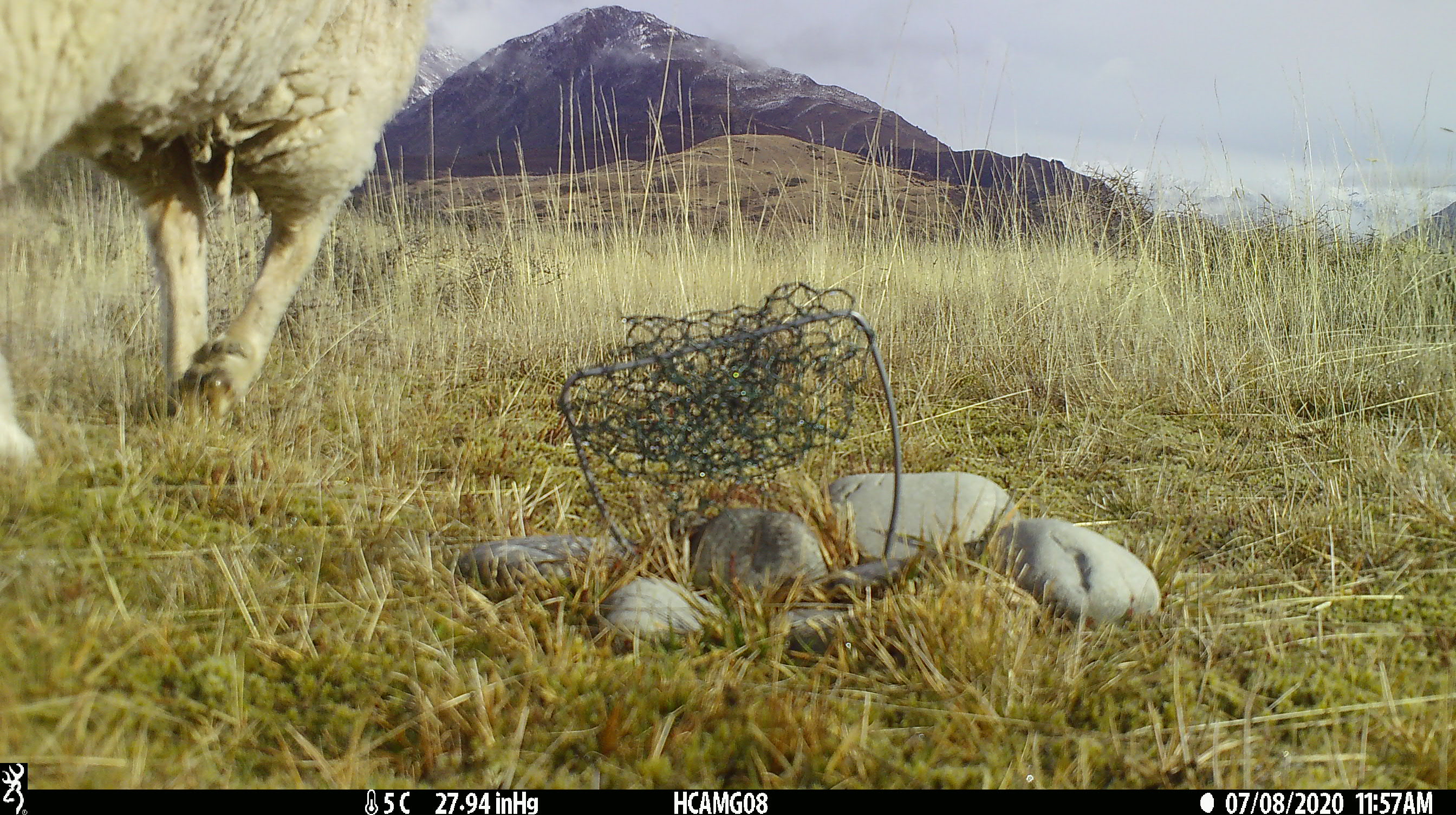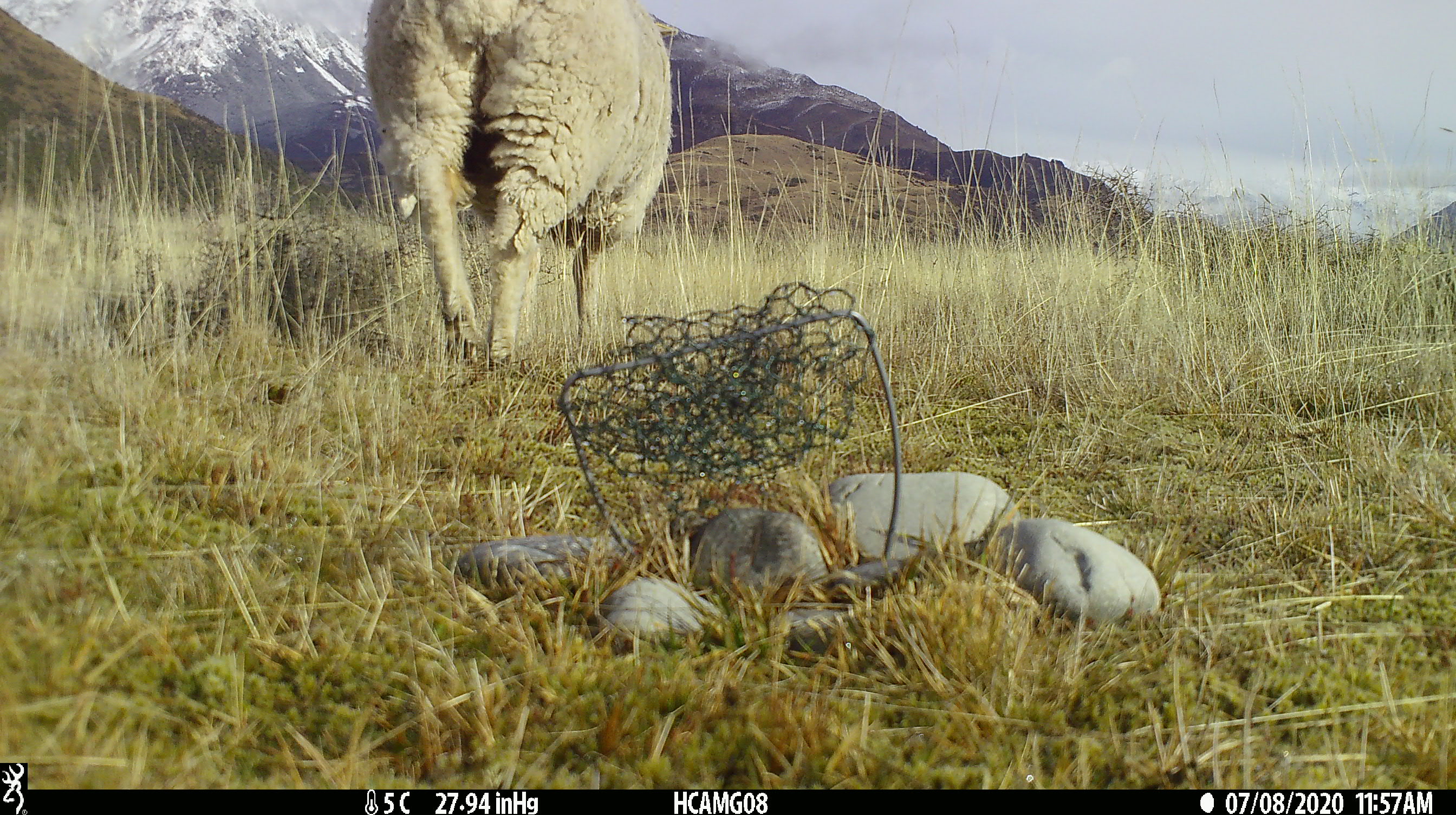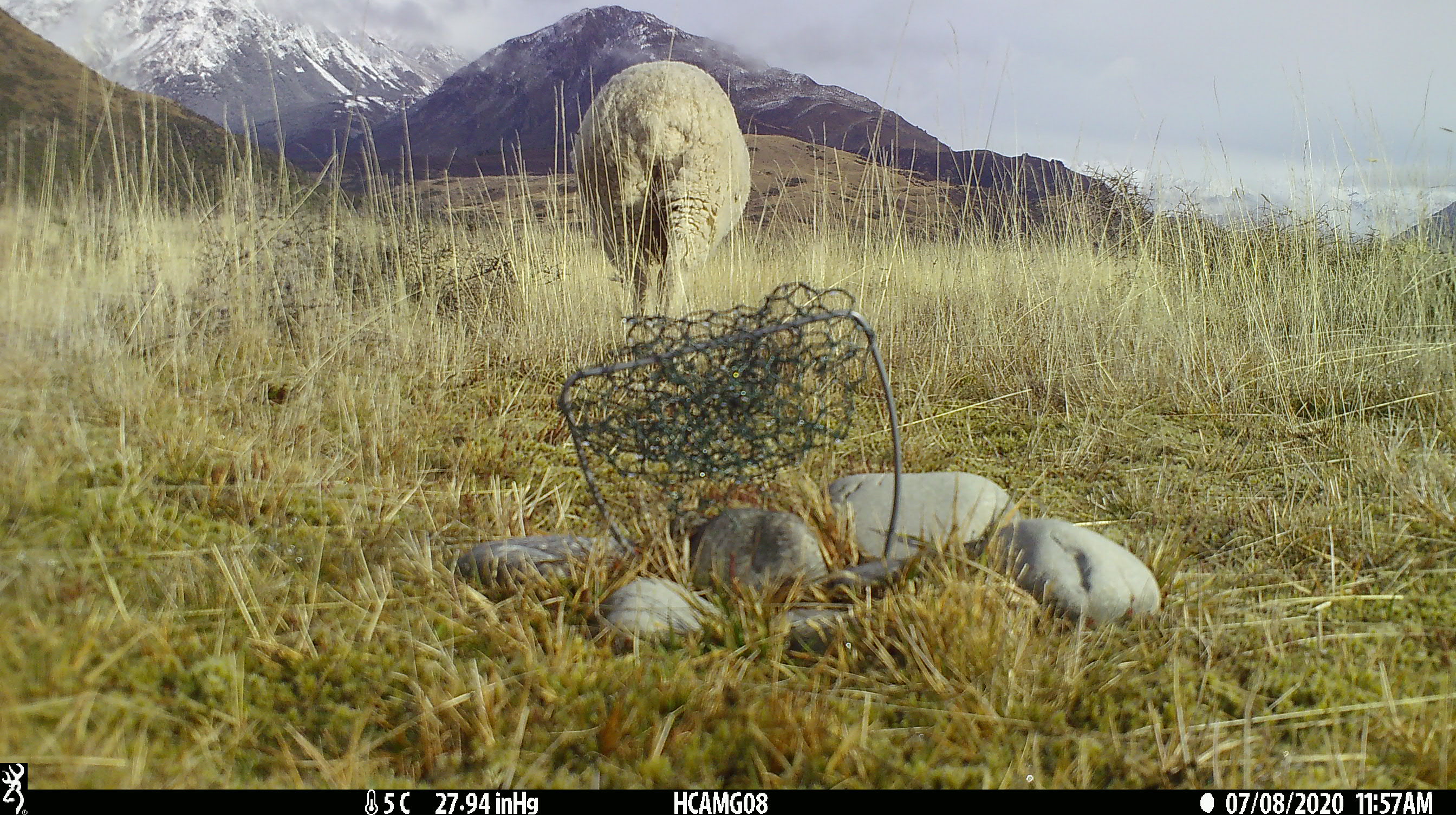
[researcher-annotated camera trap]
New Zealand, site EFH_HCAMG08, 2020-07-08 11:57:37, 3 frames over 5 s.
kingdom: Animalia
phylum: Chordata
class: Mammalia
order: Artiodactyla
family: Bovidae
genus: Ovis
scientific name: Ovis aries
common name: domestic sheep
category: sheep